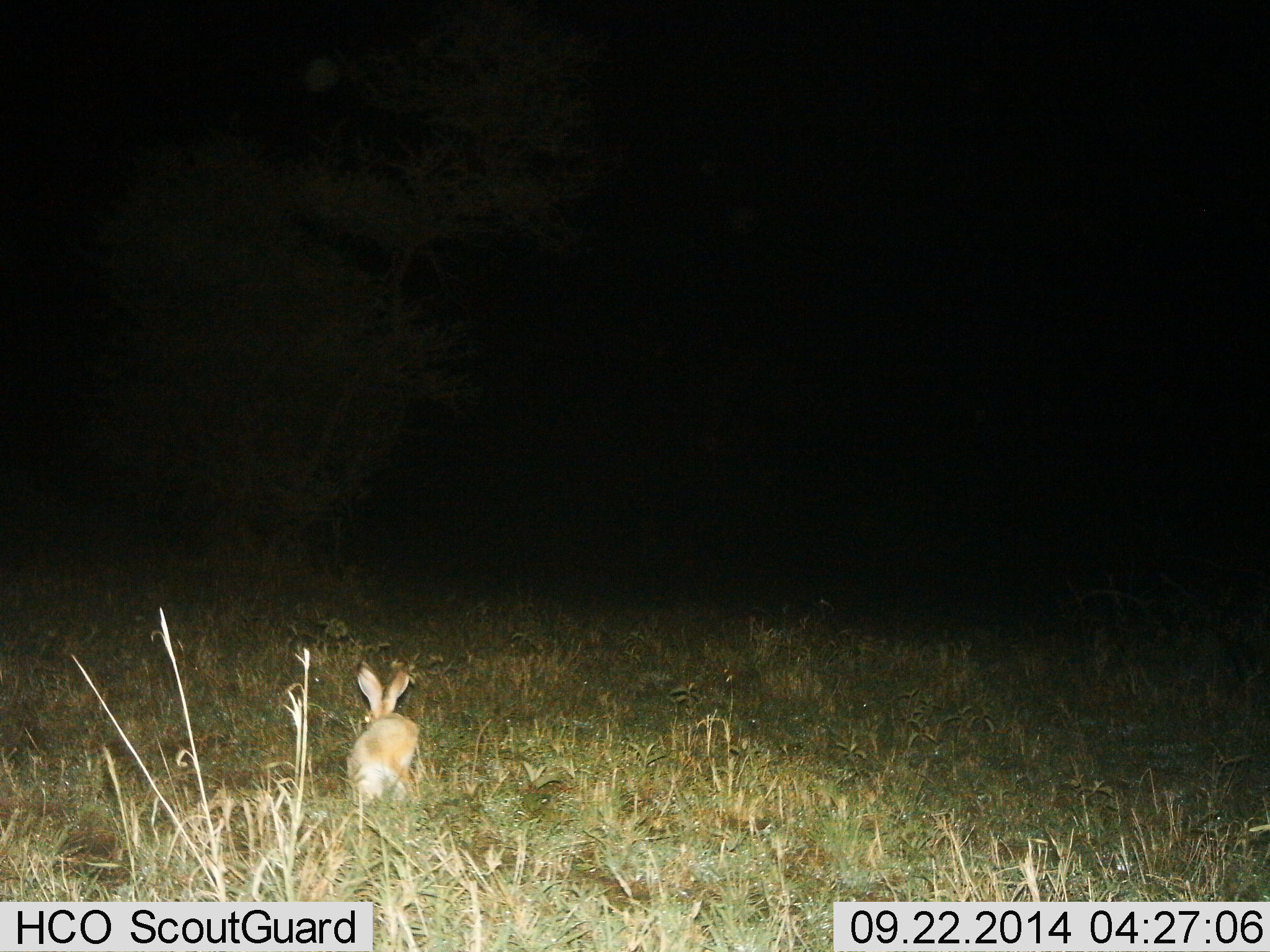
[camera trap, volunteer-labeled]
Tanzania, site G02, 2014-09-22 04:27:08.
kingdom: Animalia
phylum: Chordata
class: Mammalia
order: Lagomorpha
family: Leporidae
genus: Lepus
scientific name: Lepus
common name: hare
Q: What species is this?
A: Hare (Lepus).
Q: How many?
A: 1.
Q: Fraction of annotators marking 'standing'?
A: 80%.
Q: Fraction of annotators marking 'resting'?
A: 10%.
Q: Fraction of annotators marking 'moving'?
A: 10%.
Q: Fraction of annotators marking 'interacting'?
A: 0%.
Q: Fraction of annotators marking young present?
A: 0%.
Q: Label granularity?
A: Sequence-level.